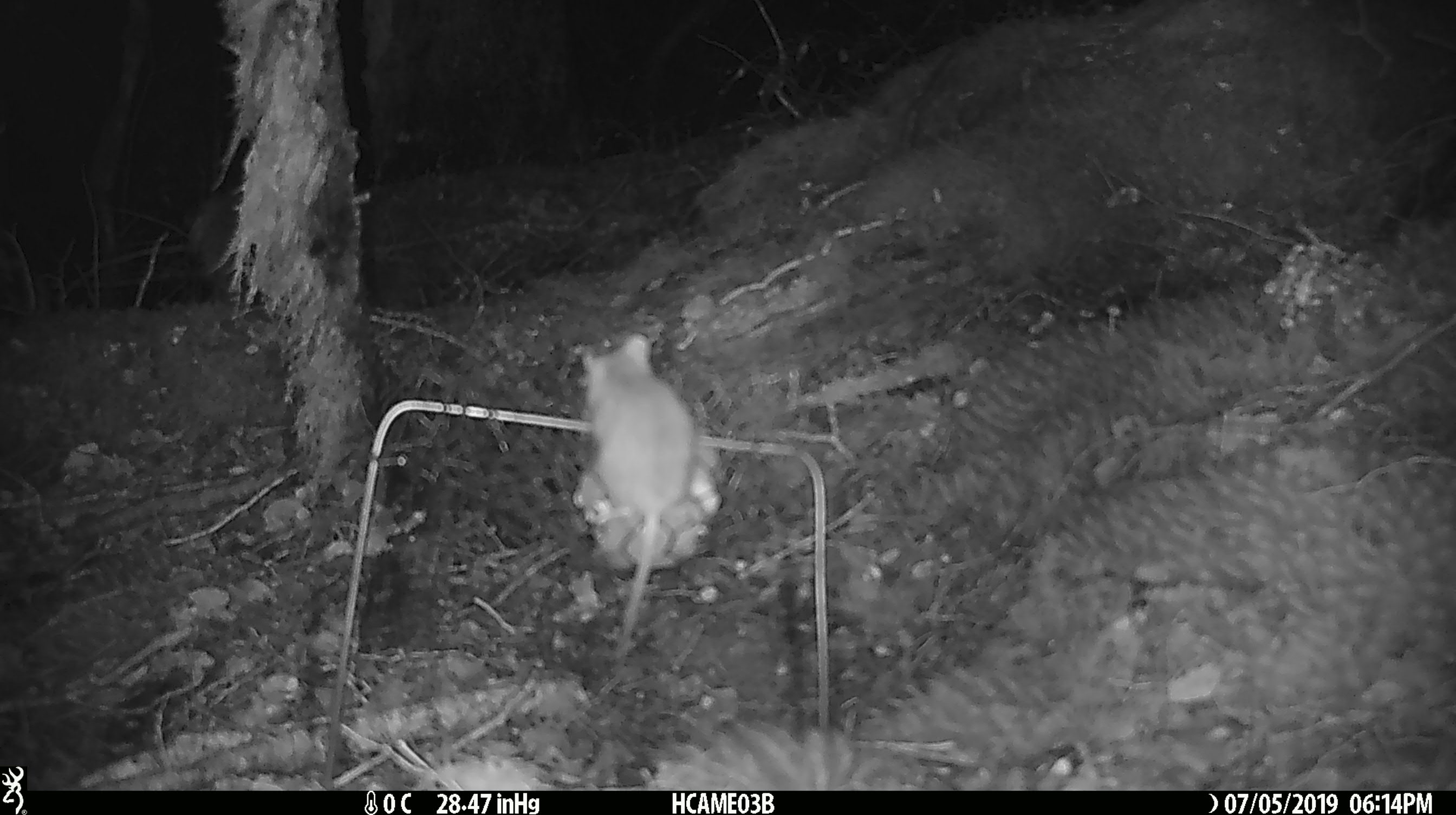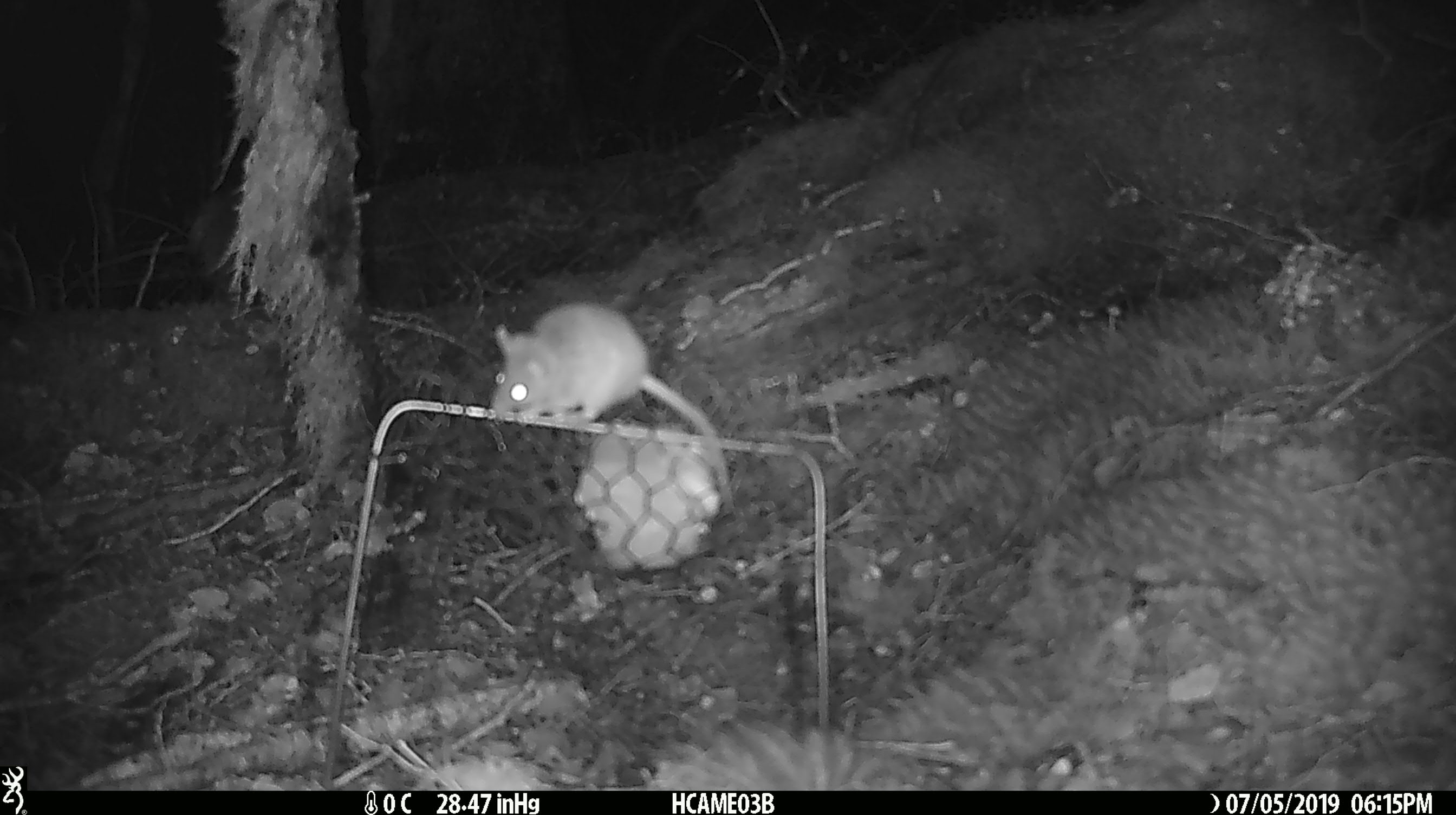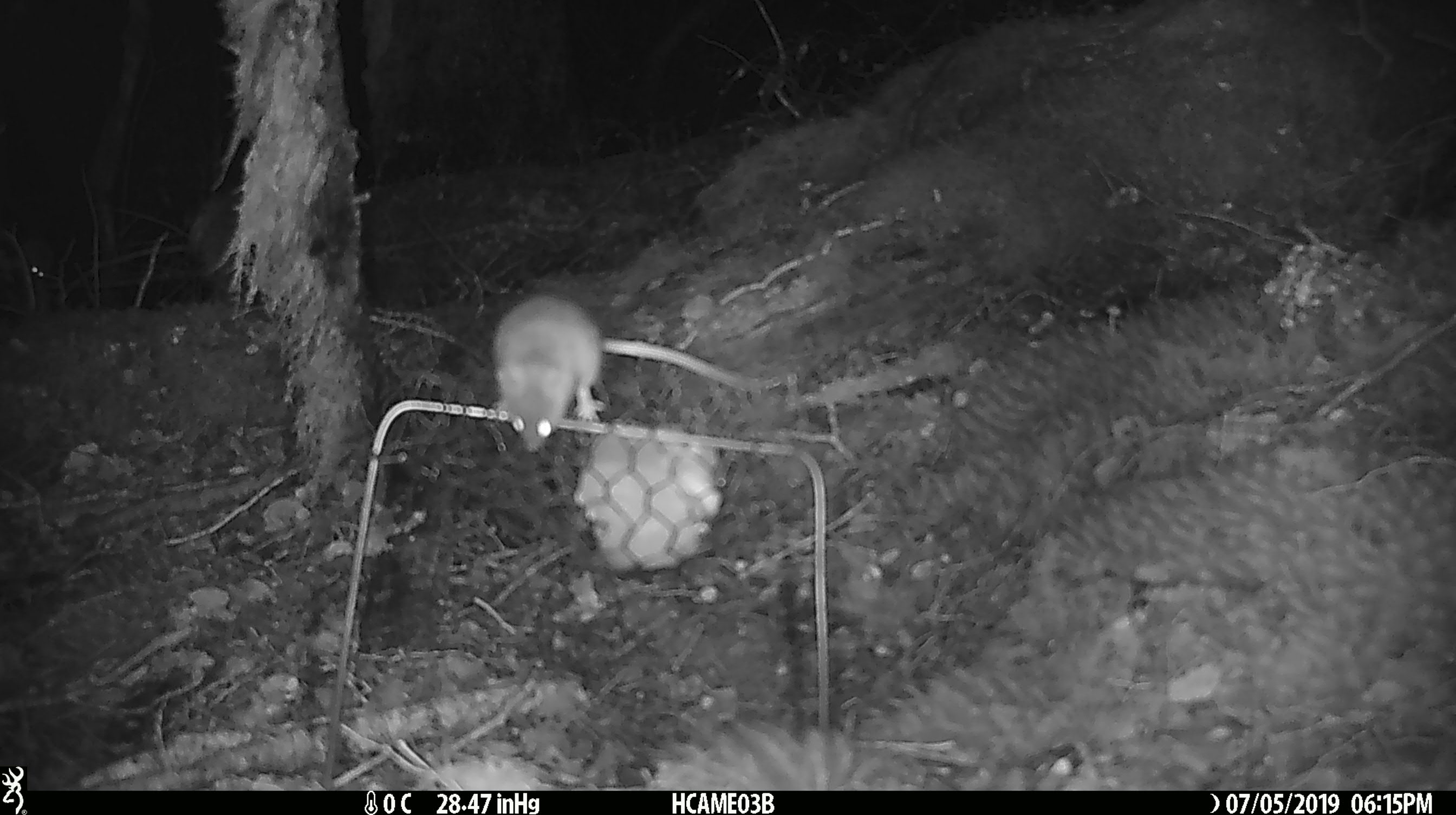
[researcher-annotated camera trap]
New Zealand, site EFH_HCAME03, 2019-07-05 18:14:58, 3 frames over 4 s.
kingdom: Animalia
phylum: Chordata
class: Mammalia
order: Rodentia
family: Muridae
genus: Mus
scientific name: Mus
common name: mouse